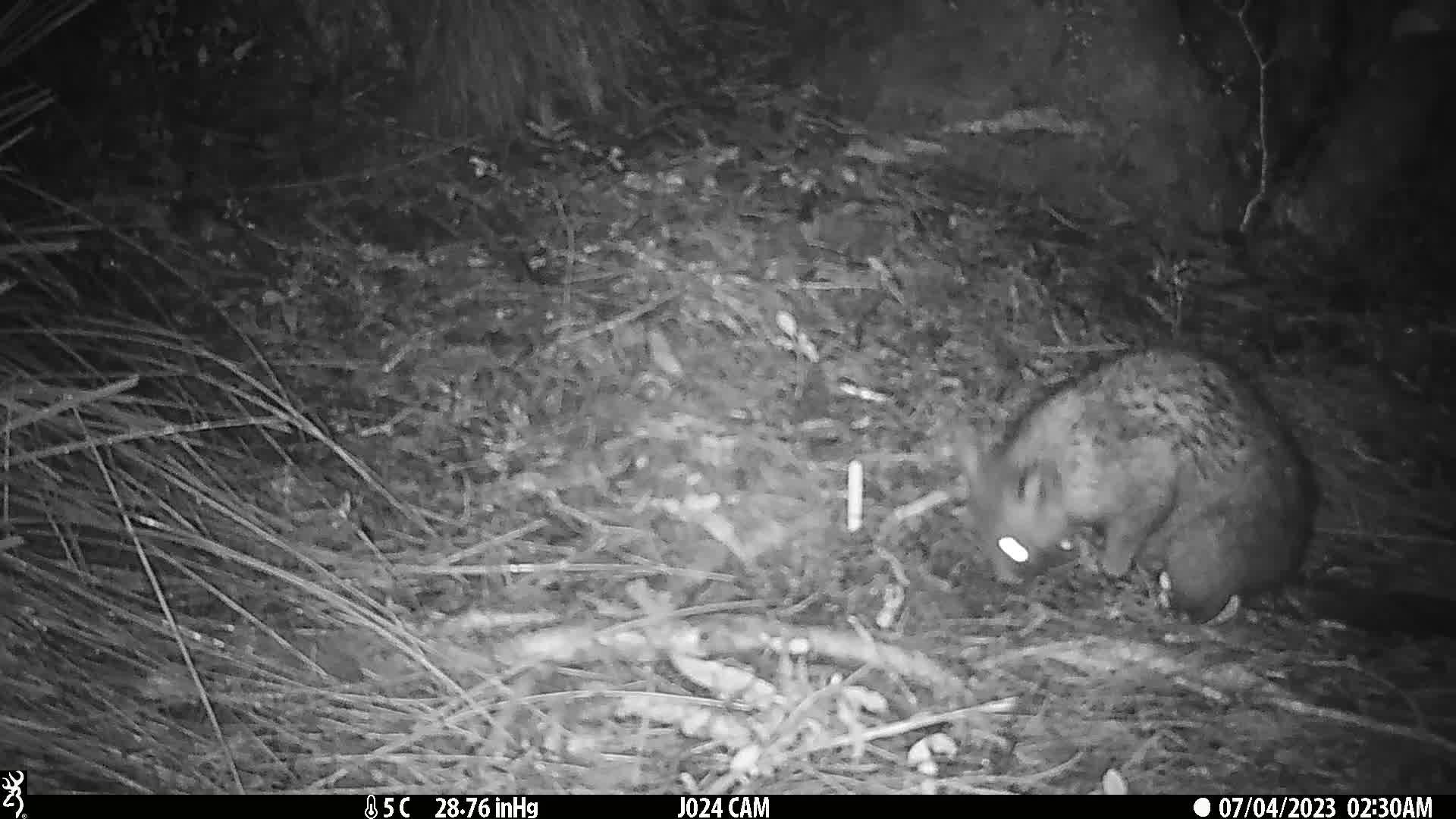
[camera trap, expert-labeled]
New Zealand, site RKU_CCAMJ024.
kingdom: Animalia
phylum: Chordata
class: Mammalia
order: Diprotodontia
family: Phalangeridae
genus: Trichosurus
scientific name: Trichosurus vulpecula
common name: common brushtail possum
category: possum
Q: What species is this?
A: Possum (common brushtail possum) (Trichosurus vulpecula).